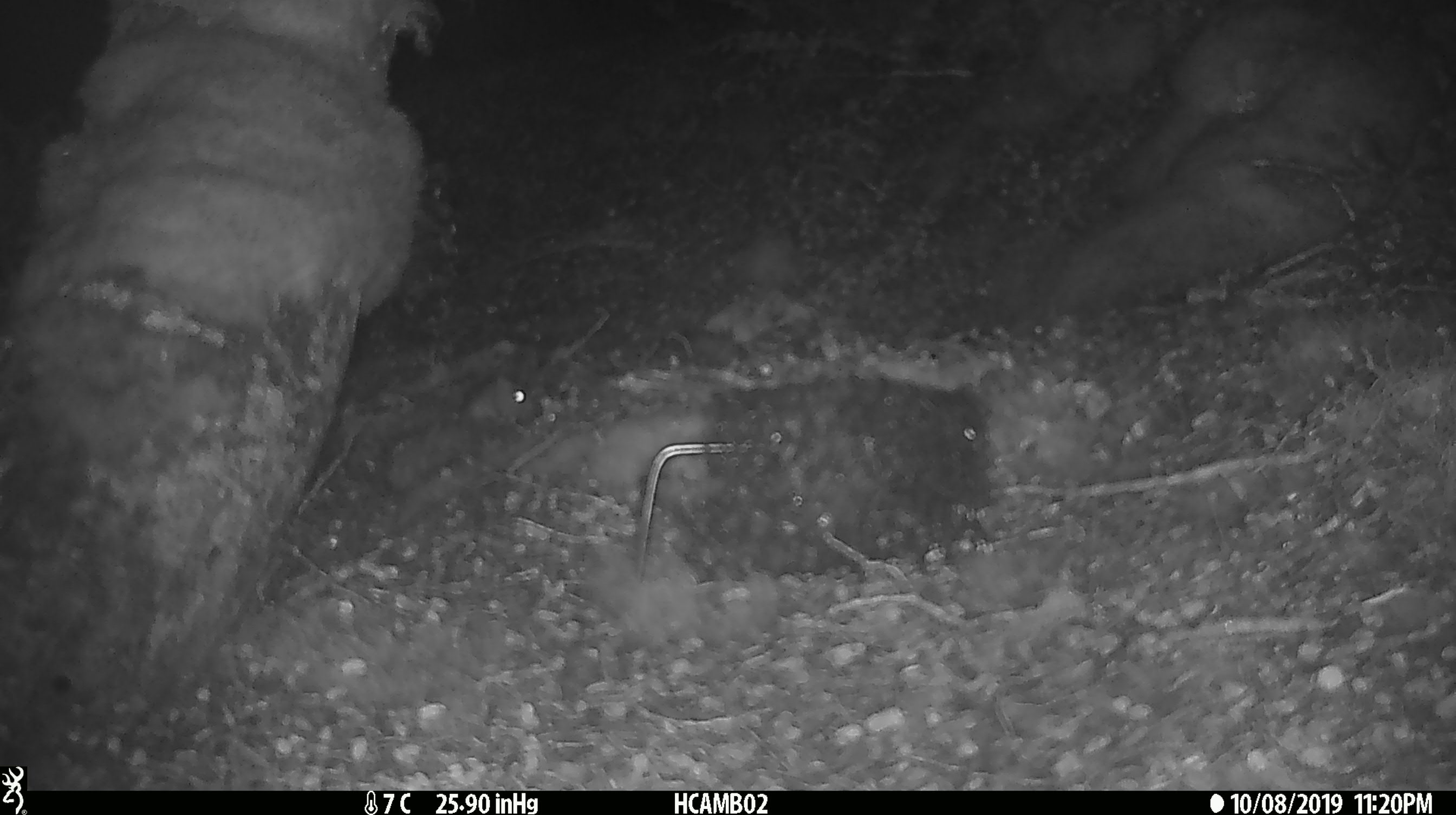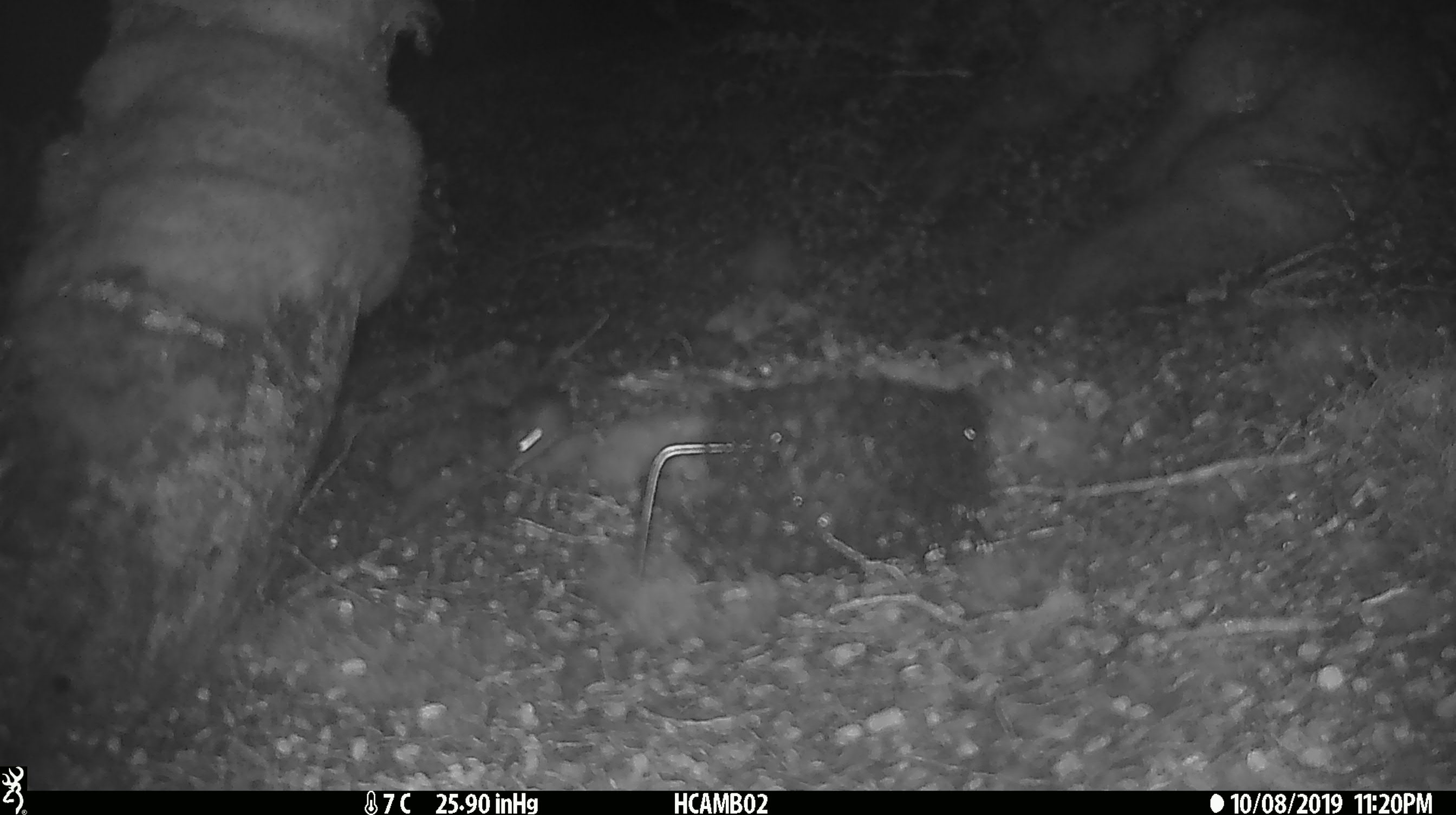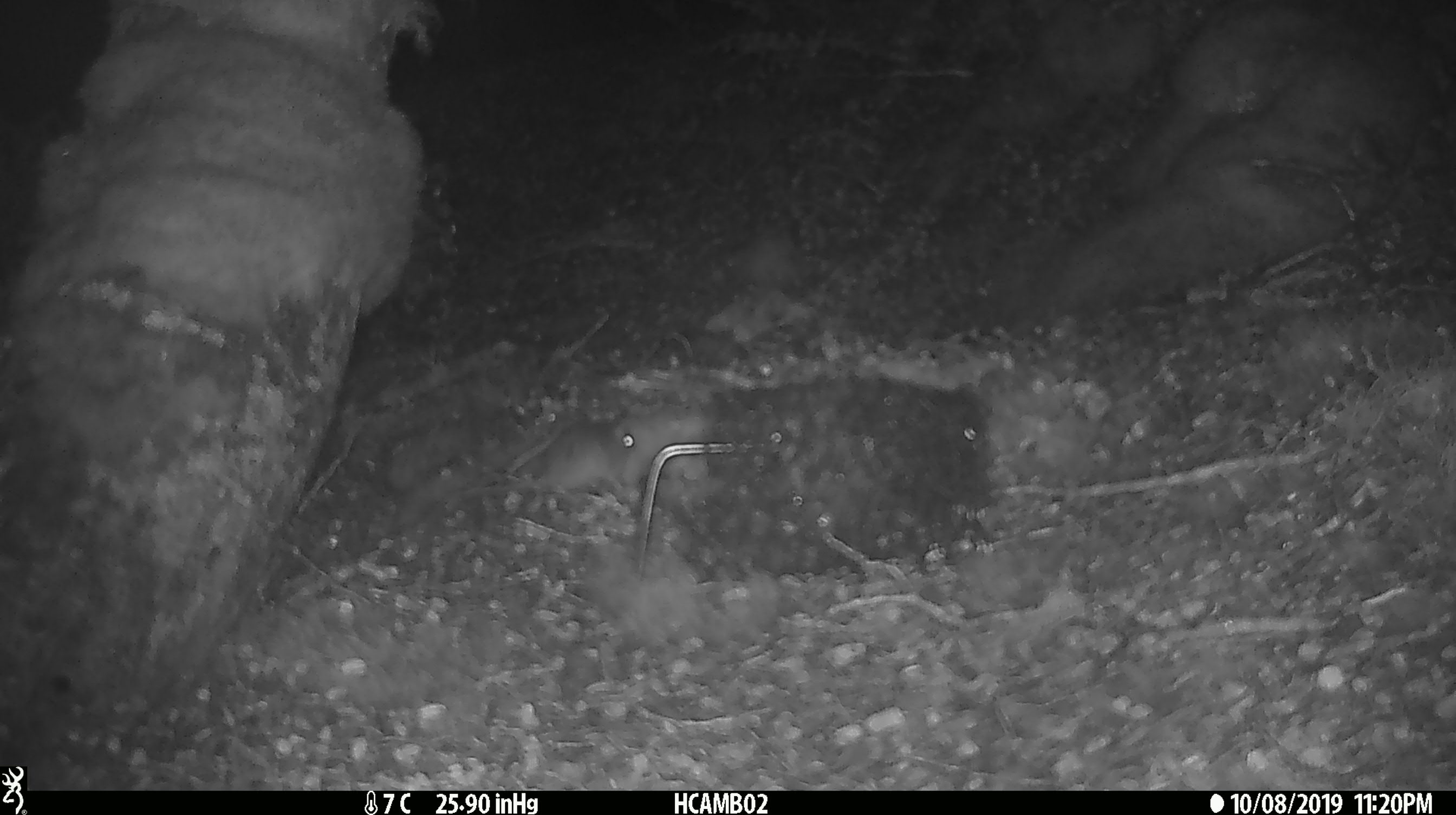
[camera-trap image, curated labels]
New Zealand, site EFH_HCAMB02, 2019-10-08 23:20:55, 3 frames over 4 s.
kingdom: Animalia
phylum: Chordata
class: Mammalia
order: Rodentia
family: Muridae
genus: Mus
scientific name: Mus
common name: mouse